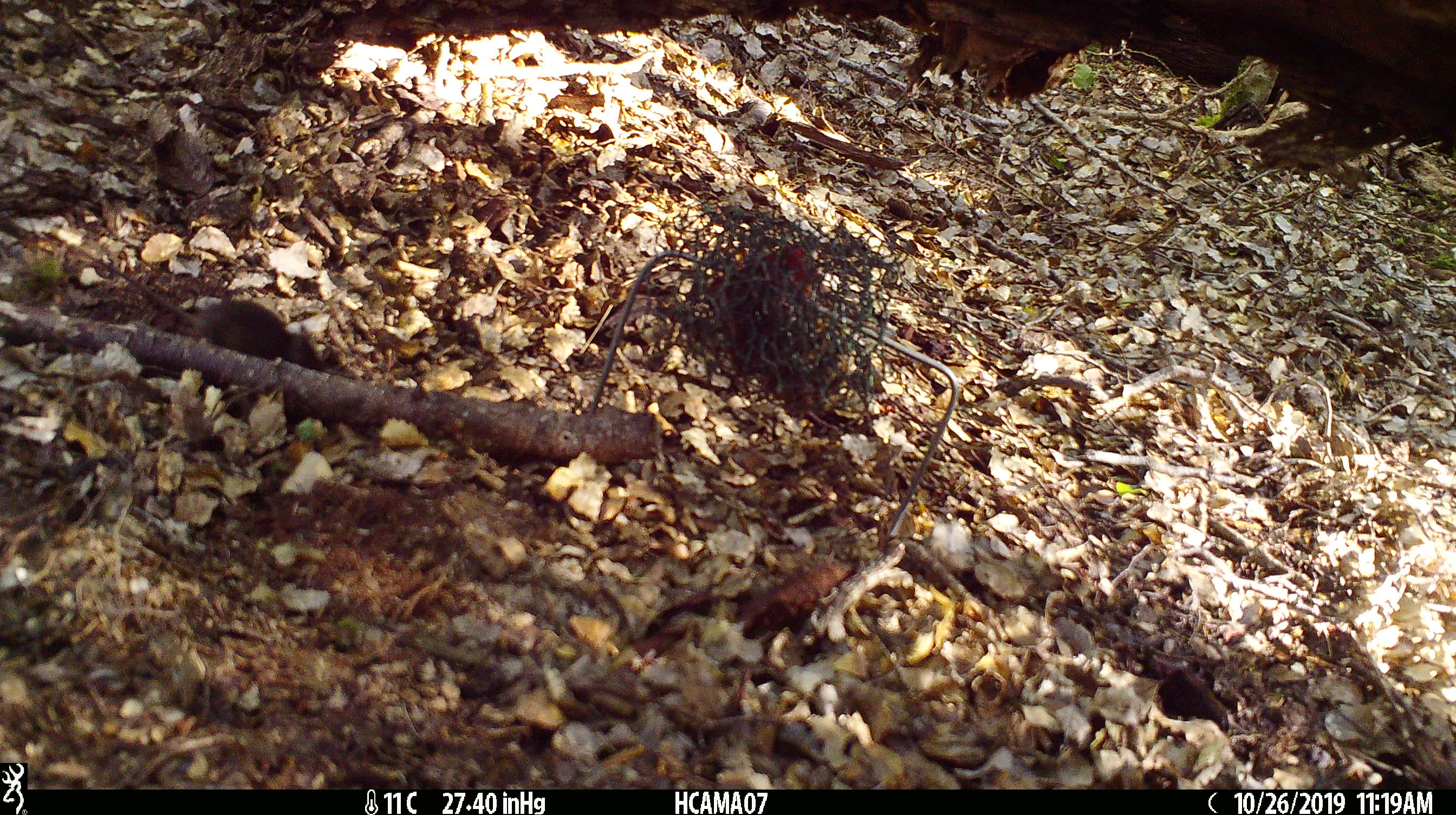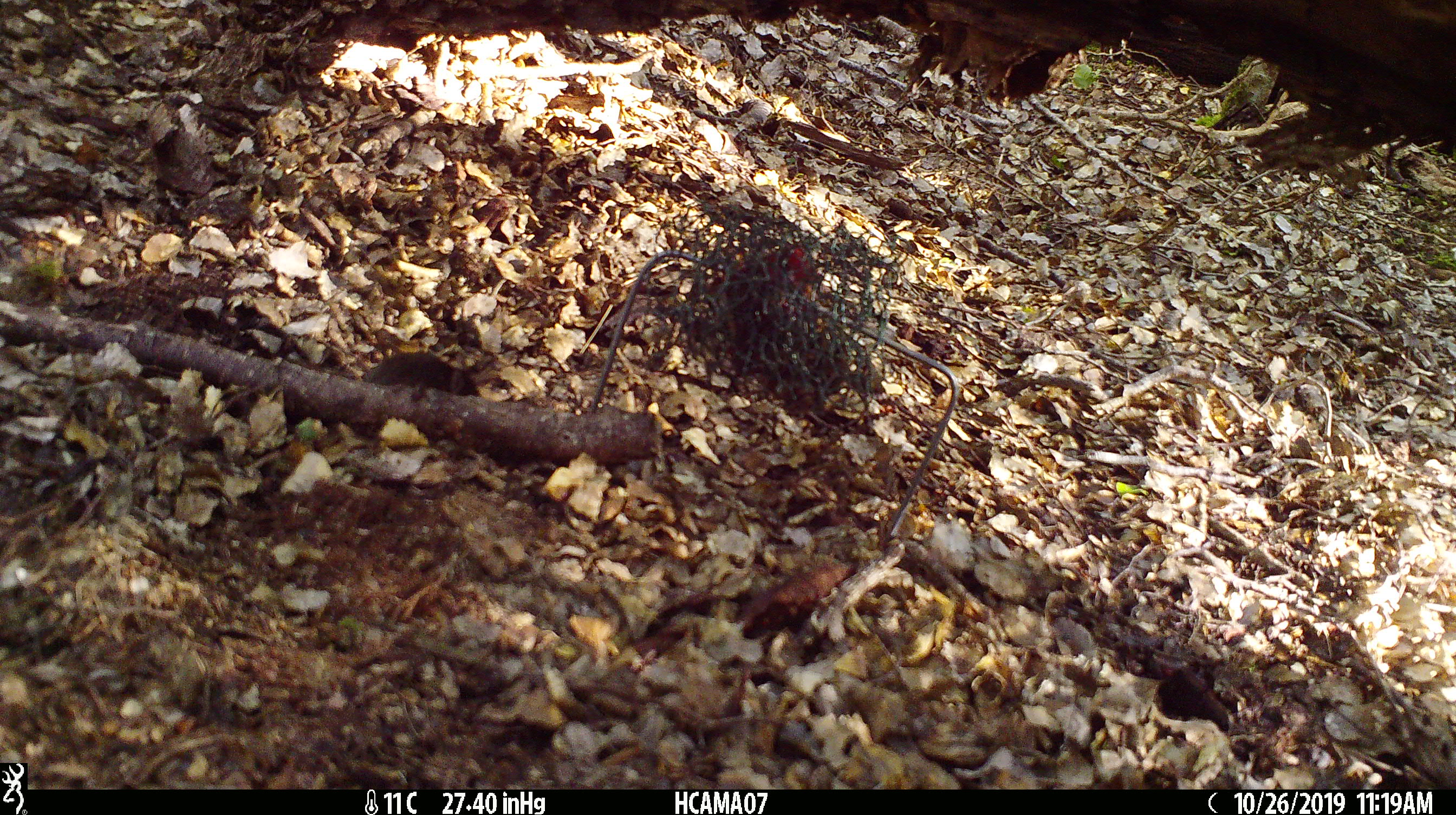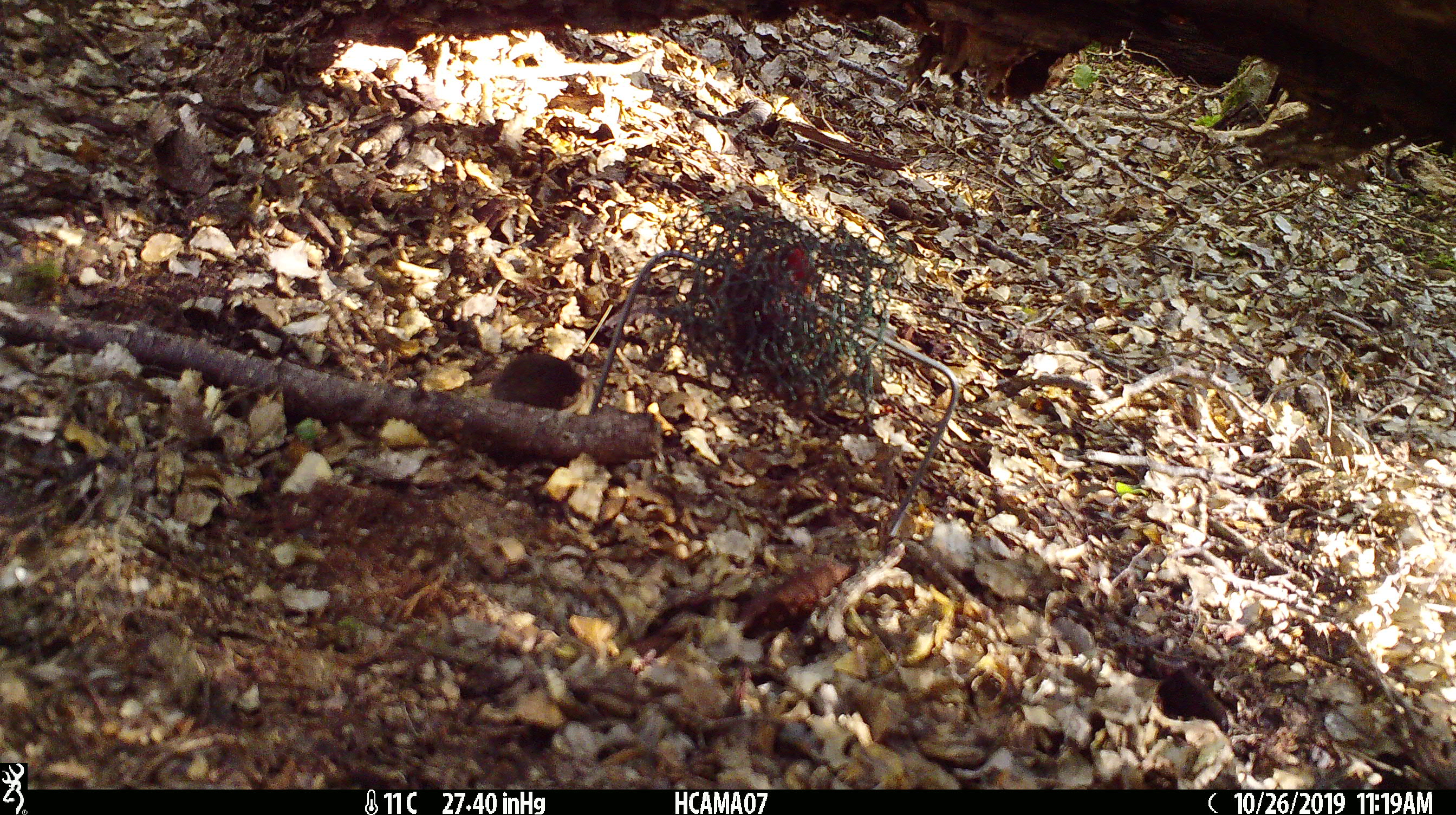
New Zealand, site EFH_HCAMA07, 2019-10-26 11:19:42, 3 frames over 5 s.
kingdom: Animalia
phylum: Chordata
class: Mammalia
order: Rodentia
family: Muridae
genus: Mus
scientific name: Mus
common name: mouse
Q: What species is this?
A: Mouse (Mus).